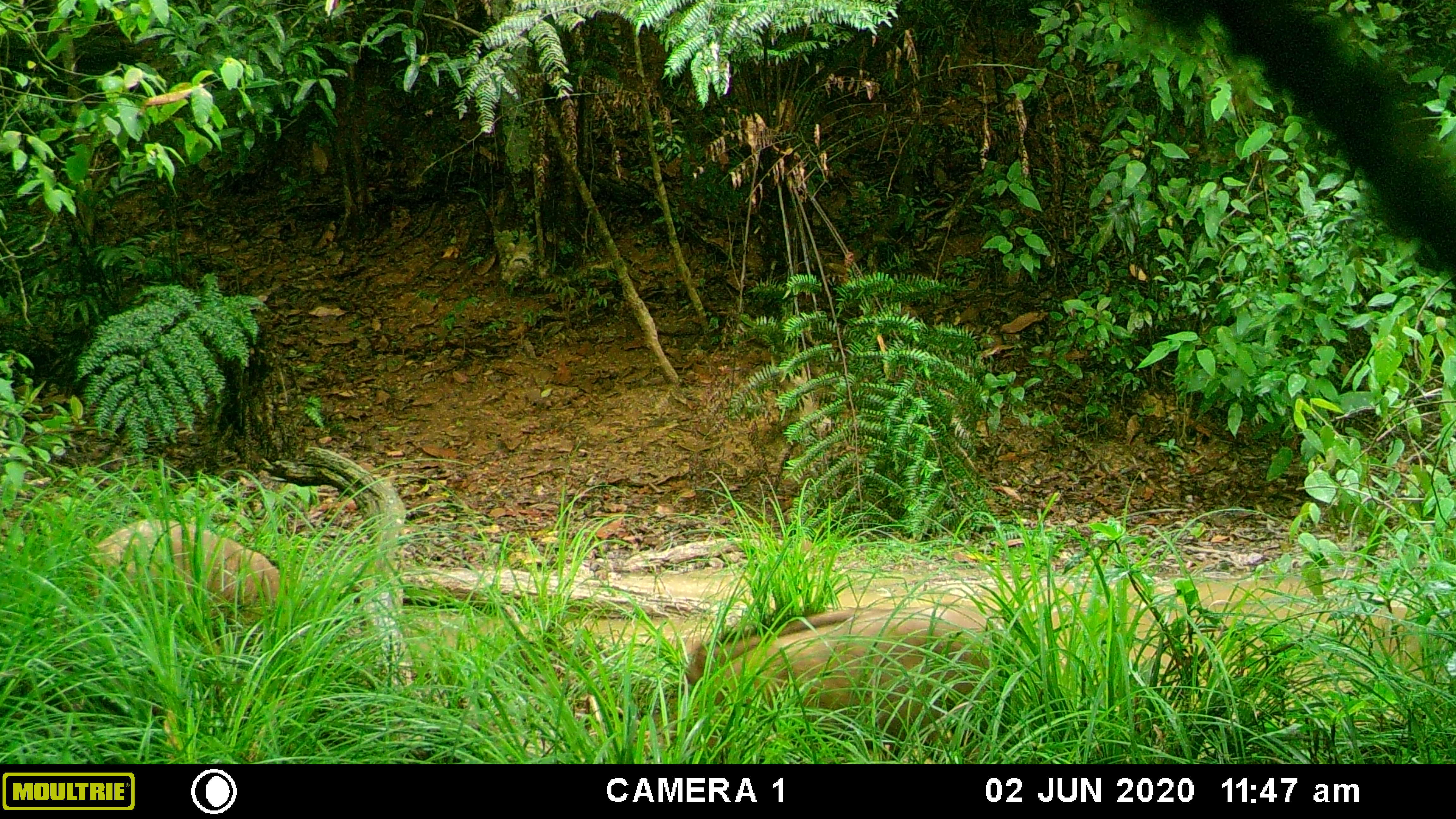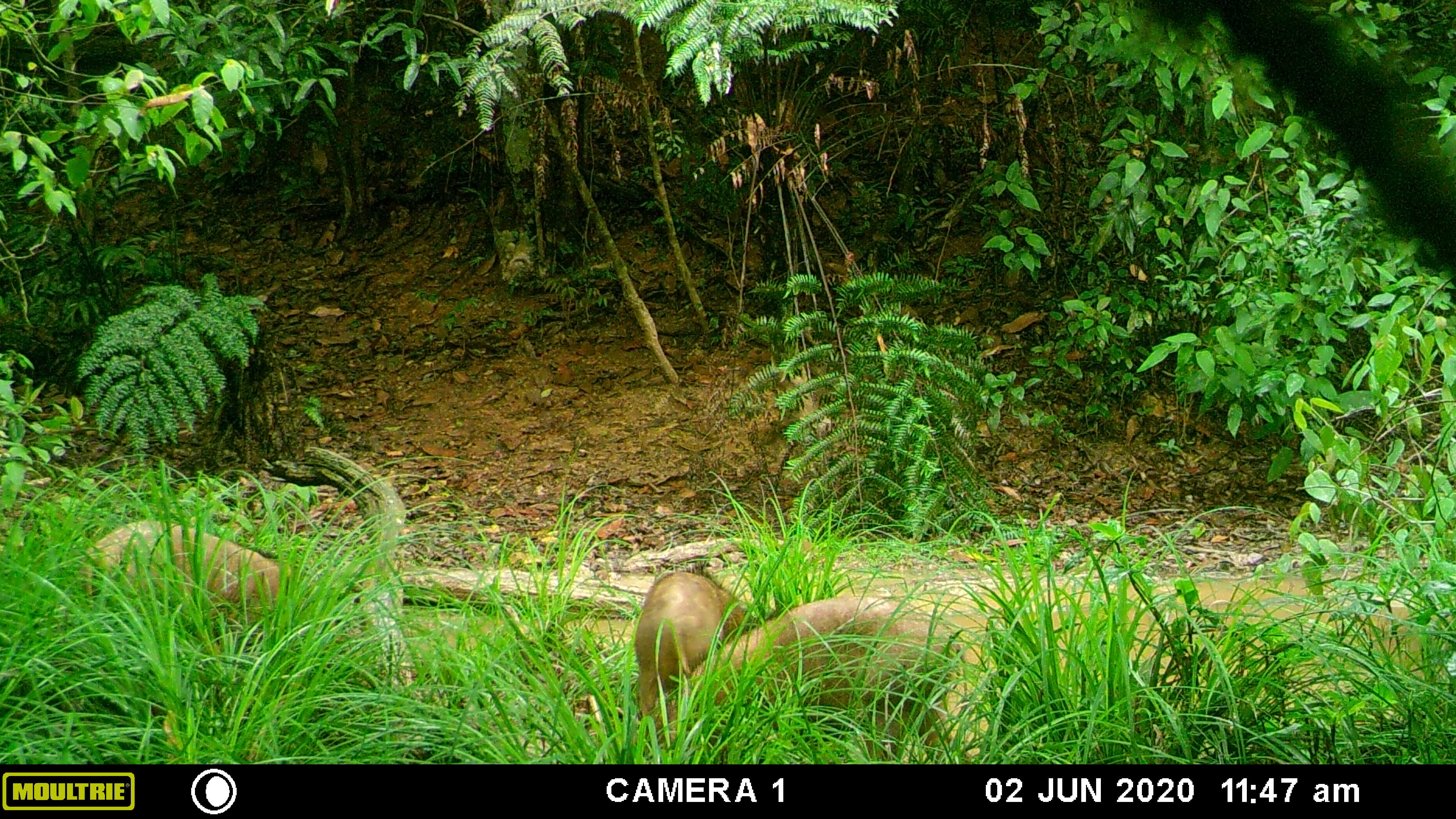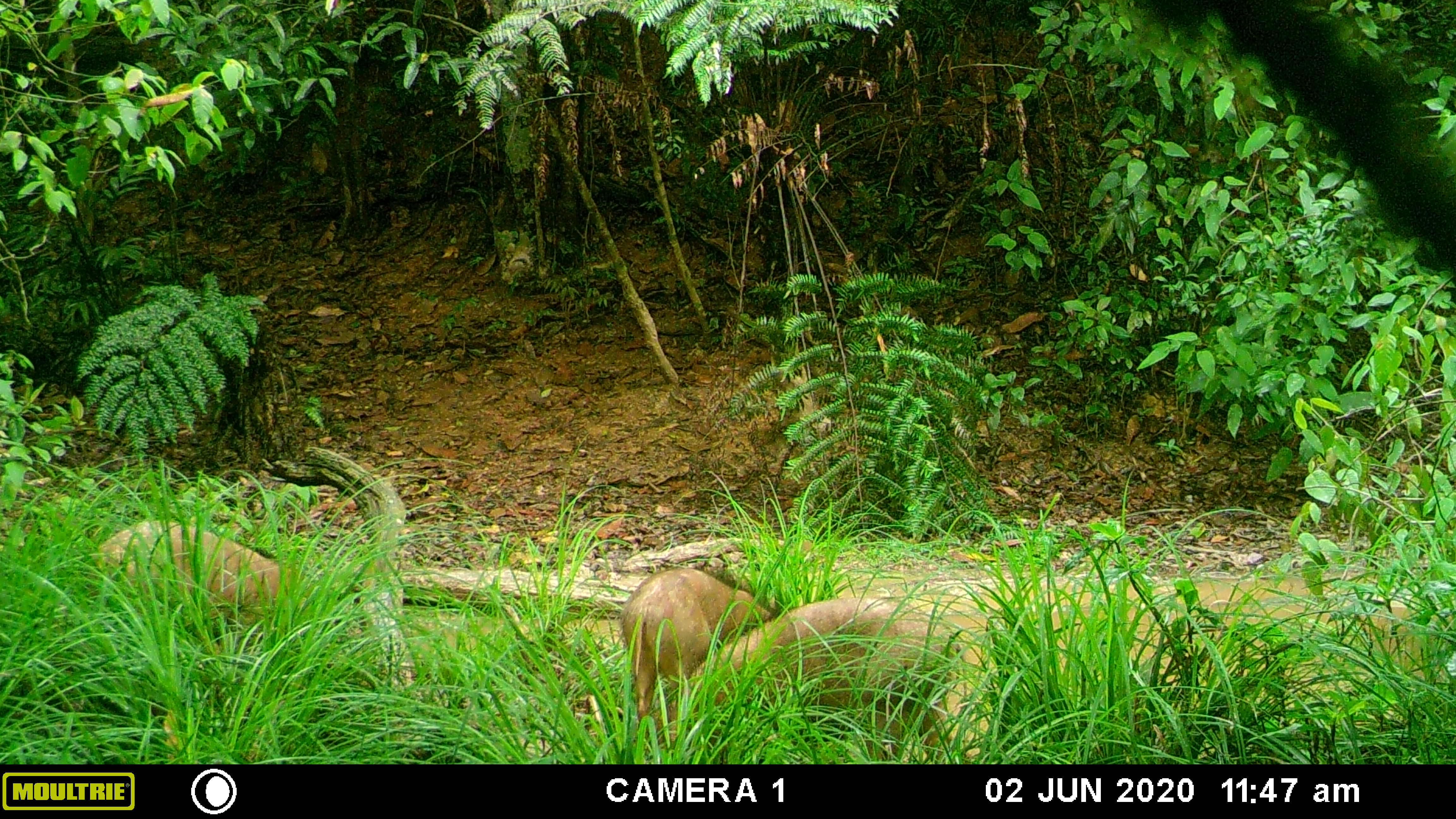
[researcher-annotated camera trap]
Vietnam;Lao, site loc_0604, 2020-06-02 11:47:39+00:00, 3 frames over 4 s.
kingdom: Animalia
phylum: Chordata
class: Mammalia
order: Artiodactyla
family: Suidae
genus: Sus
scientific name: Sus scrofa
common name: eurasian wild pig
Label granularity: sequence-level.